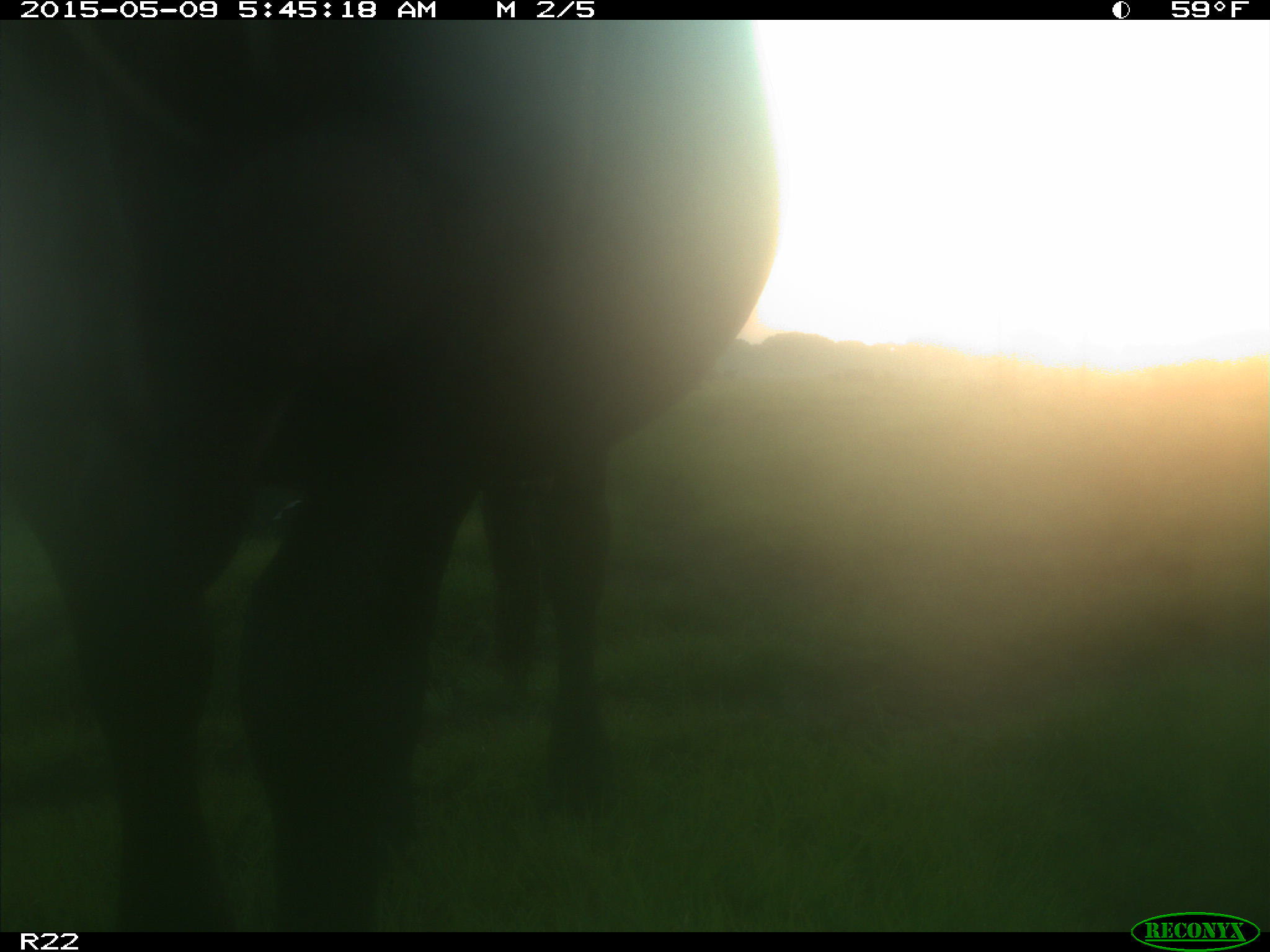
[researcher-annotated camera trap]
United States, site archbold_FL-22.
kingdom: Animalia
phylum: Chordata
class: Mammalia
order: Artiodactyla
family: Bovidae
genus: Bos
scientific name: Bos taurus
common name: domestic cow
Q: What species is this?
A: Bos taurus (domestic cow).